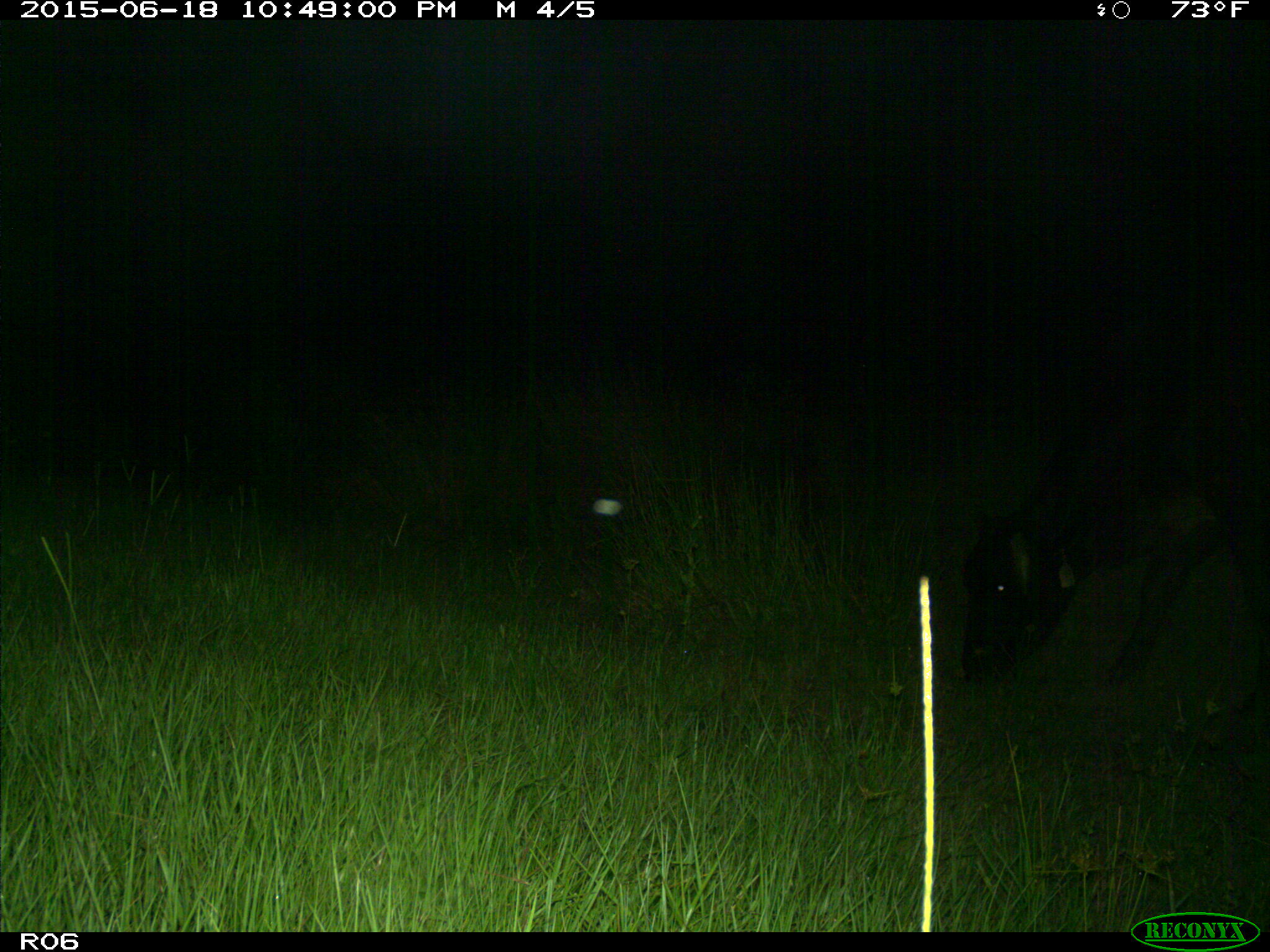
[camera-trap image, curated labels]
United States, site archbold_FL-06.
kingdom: Animalia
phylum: Chordata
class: Mammalia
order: Artiodactyla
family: Bovidae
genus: Bos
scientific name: Bos taurus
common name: domestic cow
Bos taurus (domestic cow).